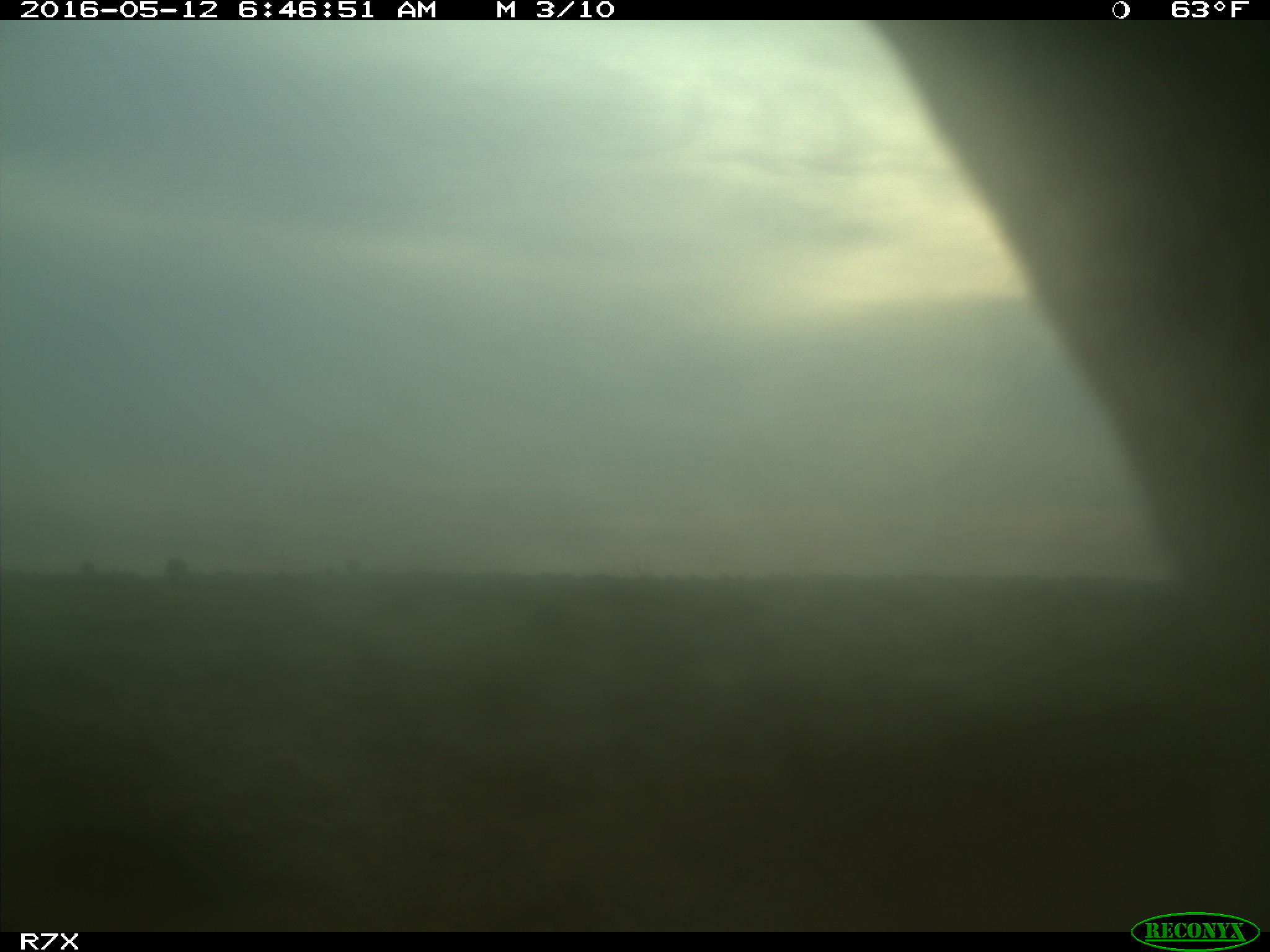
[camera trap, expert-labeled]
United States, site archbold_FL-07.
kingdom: Animalia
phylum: Chordata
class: Mammalia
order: Artiodactyla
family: Bovidae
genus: Bos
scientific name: Bos taurus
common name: domestic cow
Bos taurus (domestic cow).